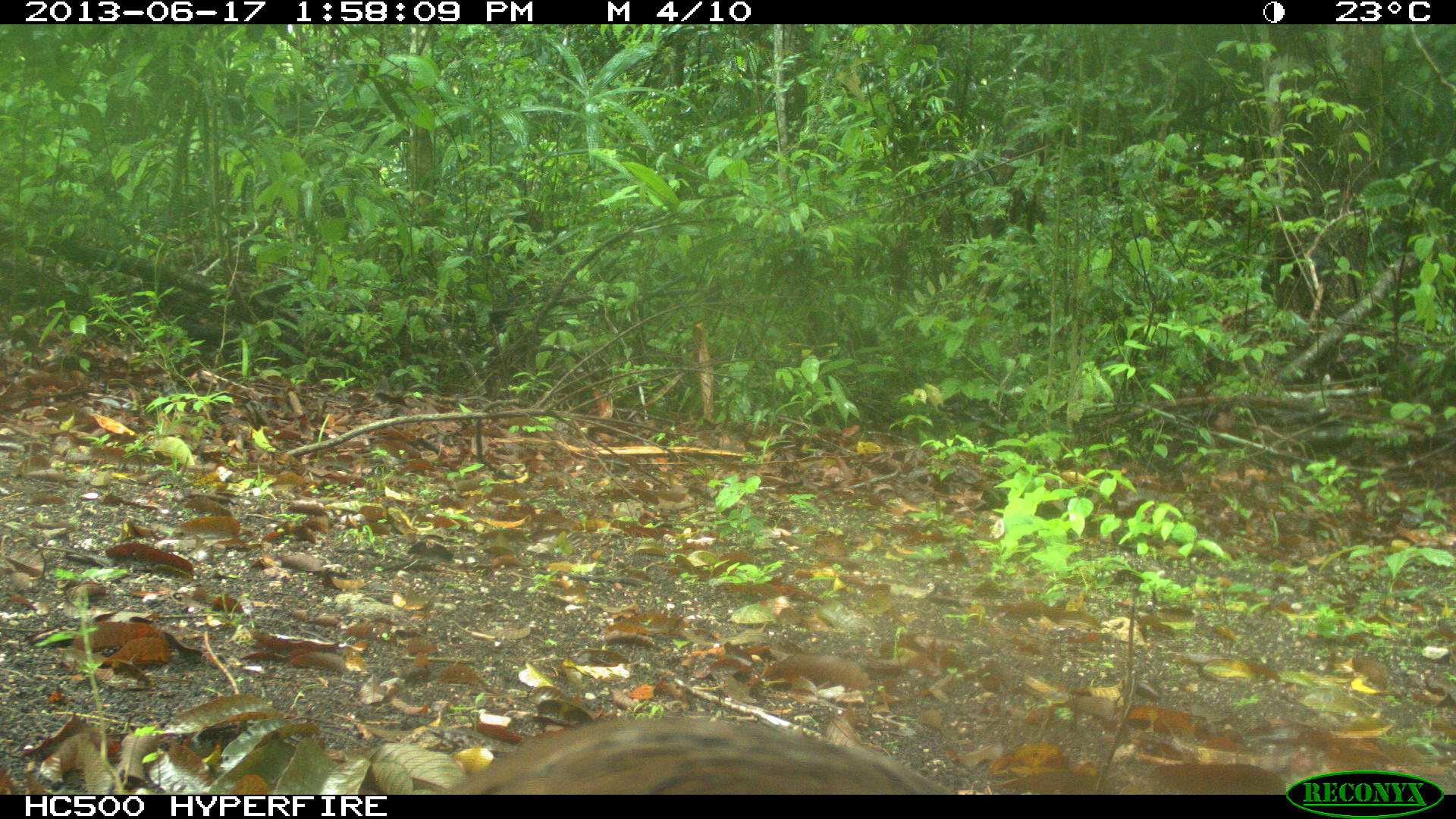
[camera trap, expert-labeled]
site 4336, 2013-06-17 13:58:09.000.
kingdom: Animalia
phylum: Chordata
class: Aves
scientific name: Aves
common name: birds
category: unknown raptor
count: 1